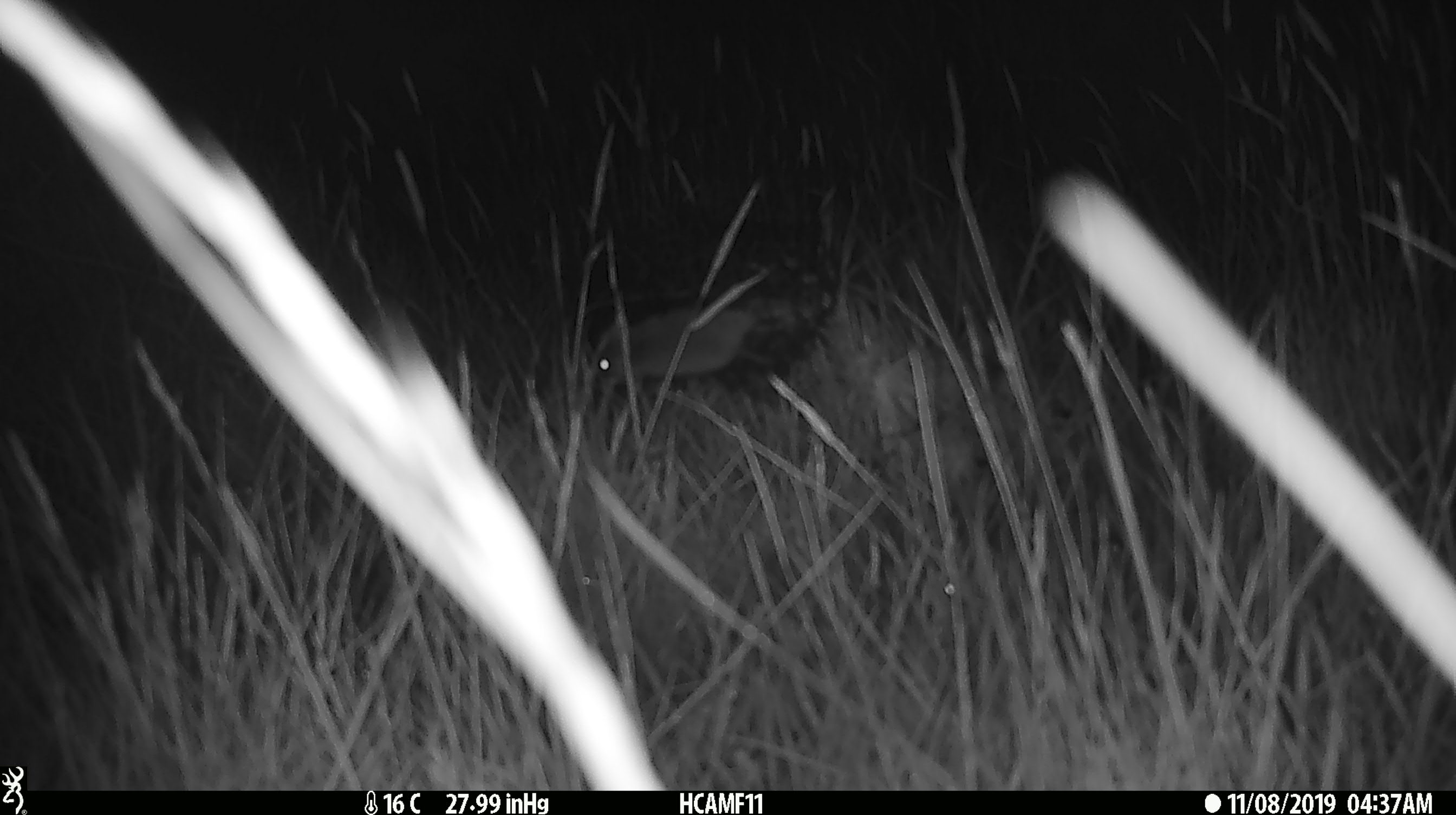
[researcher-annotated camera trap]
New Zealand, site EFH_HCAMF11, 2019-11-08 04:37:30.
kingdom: Animalia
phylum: Chordata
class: Mammalia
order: Rodentia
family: Muridae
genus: Mus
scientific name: Mus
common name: mouse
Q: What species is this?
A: Mouse (Mus).